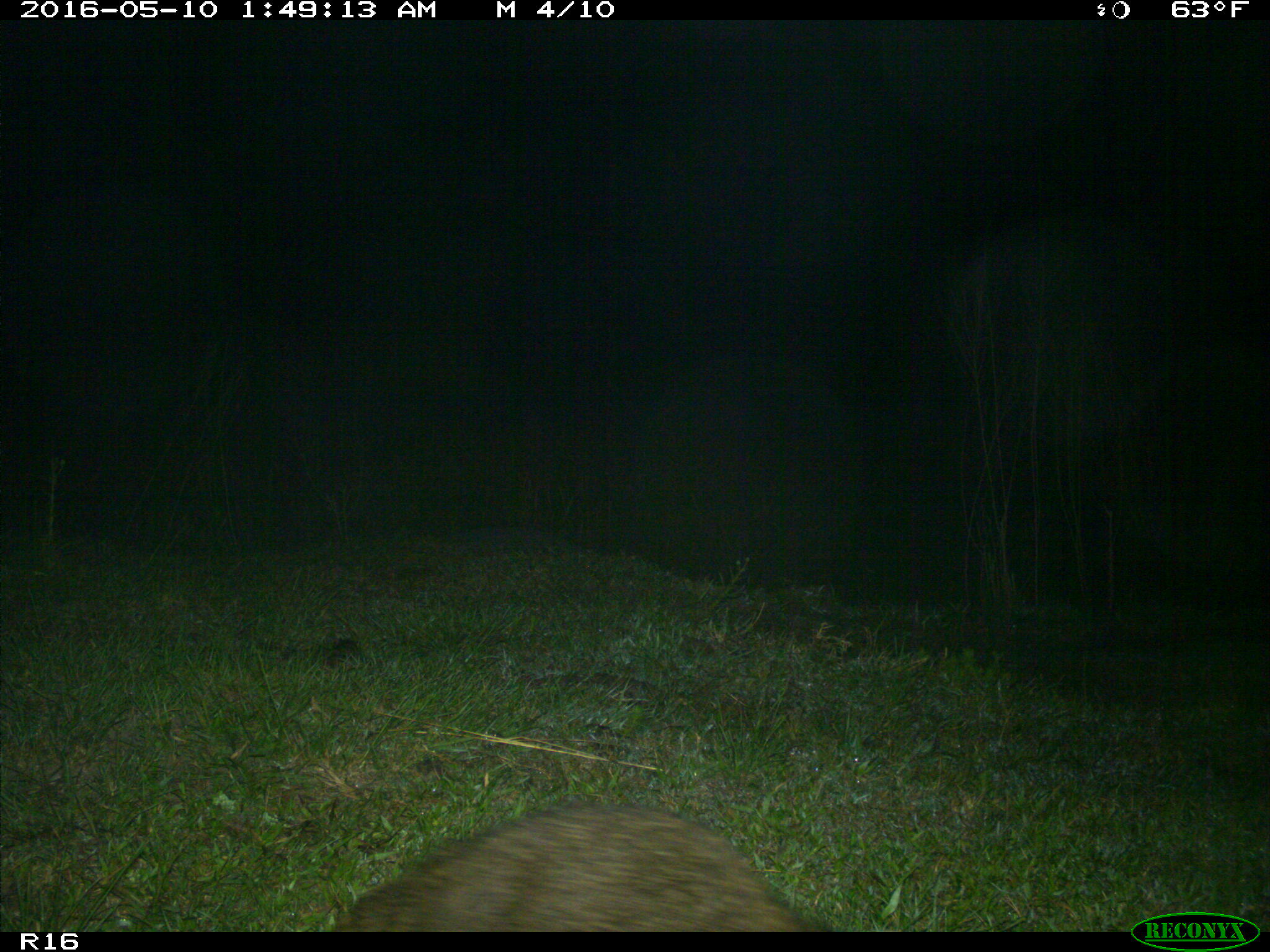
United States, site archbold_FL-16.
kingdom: Animalia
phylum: Chordata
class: Mammalia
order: Carnivora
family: Procyonidae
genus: Procyon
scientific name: Procyon lotor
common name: common raccoon